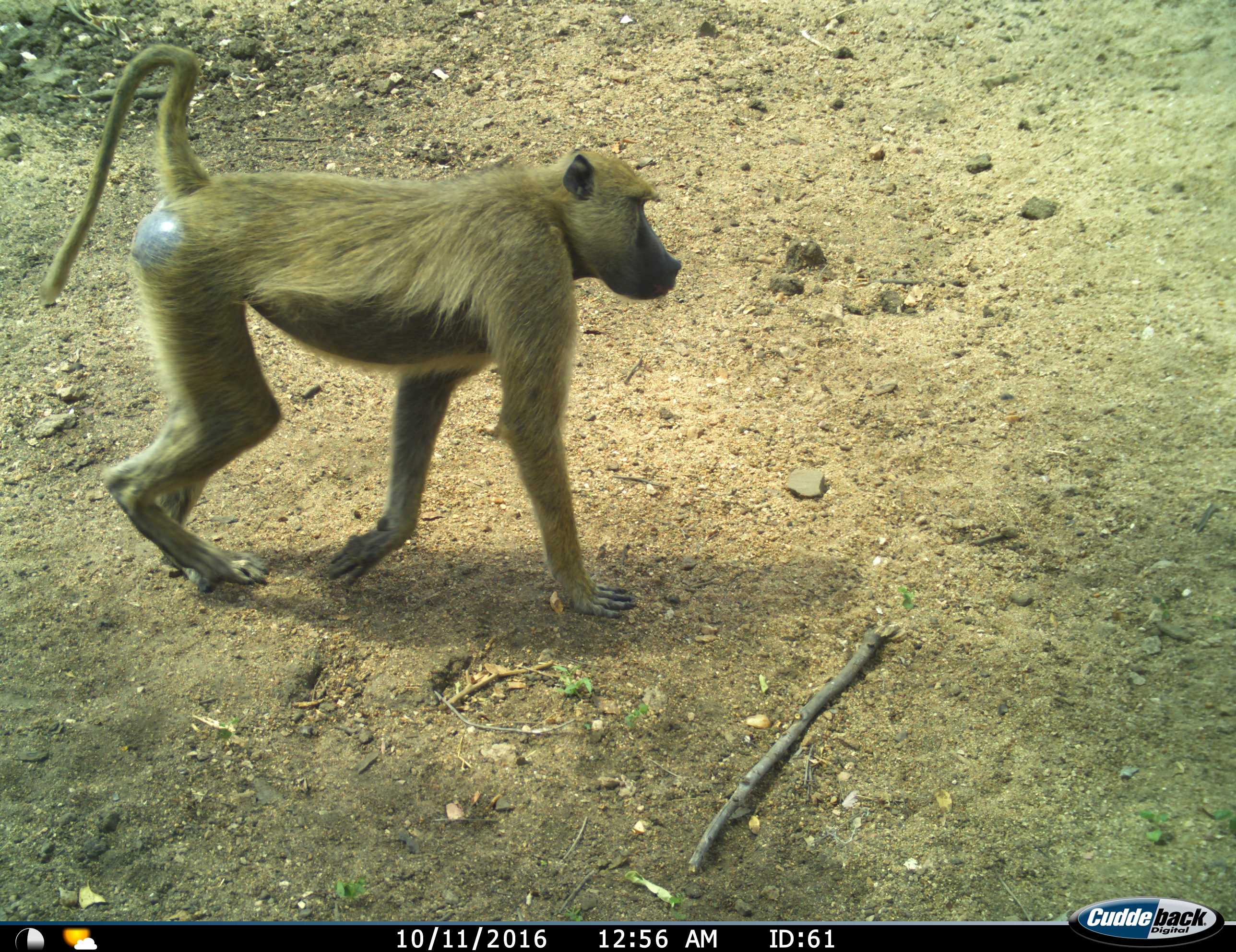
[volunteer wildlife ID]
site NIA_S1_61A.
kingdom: Animalia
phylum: Chordata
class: Mammalia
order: Primates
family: Cercopithecidae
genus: Papio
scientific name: Papio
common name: baboon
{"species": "baboon (Papio)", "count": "1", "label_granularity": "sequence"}